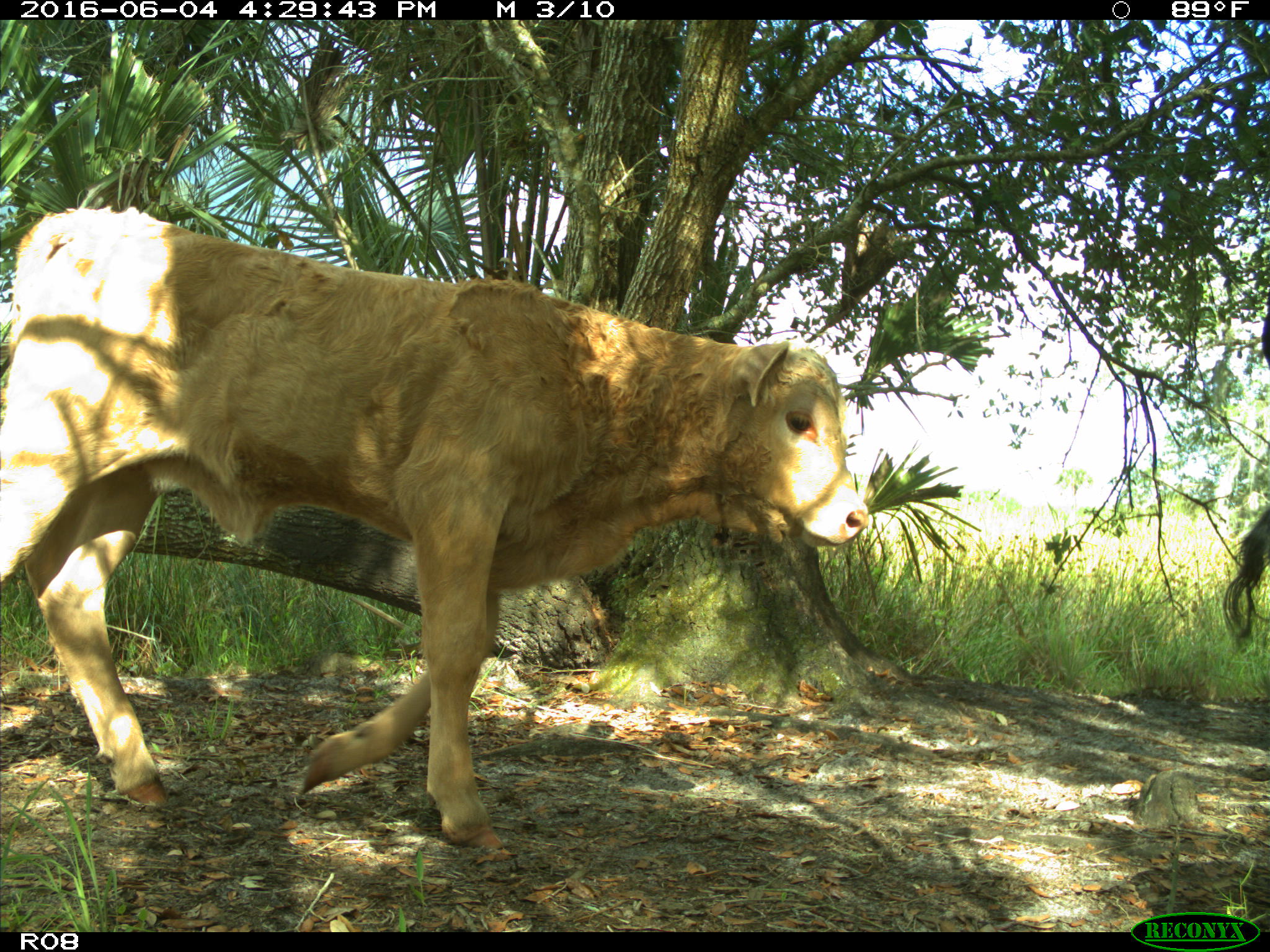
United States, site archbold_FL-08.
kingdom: Animalia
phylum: Chordata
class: Mammalia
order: Artiodactyla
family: Bovidae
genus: Bos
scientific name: Bos taurus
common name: domestic cow